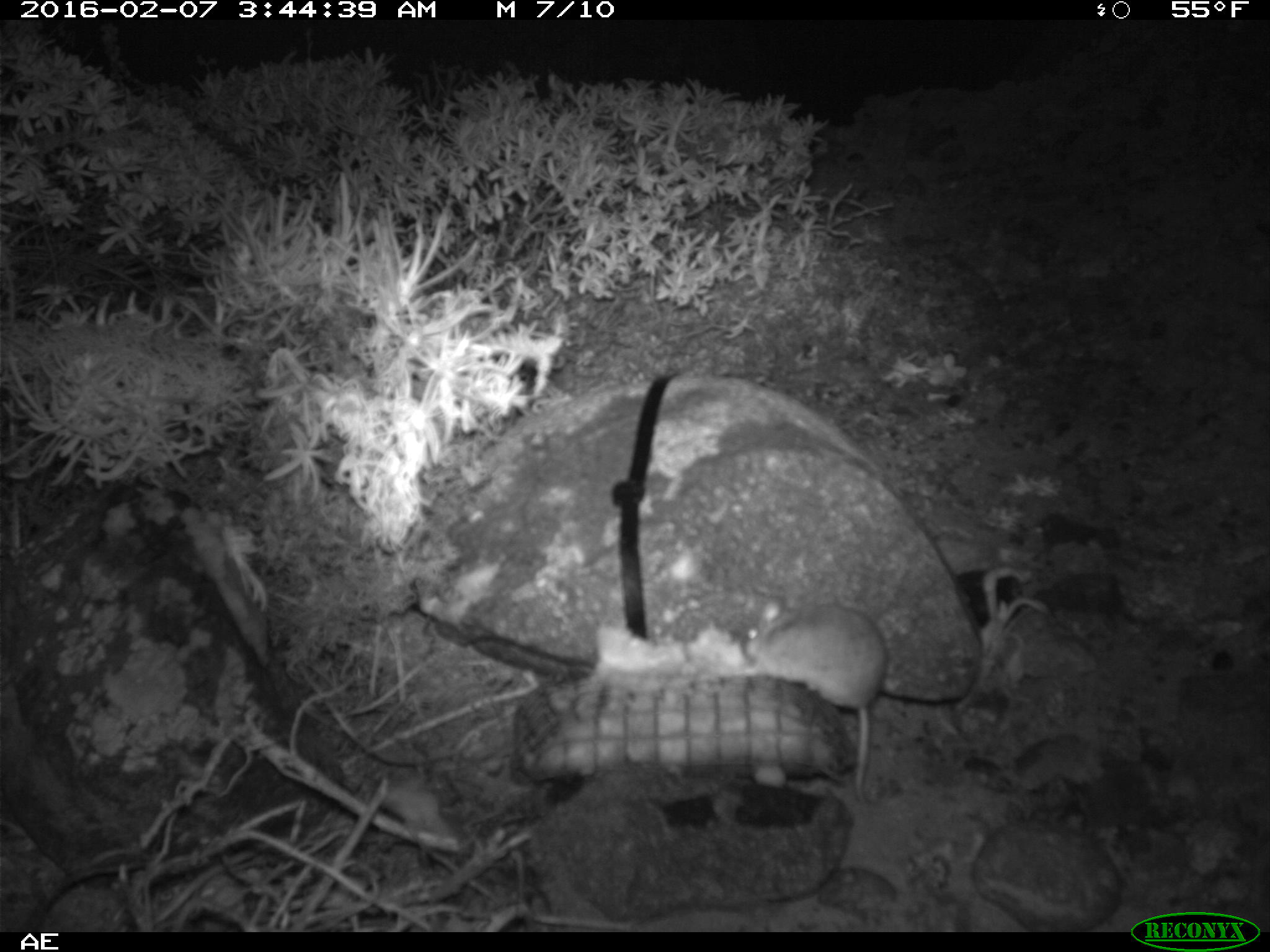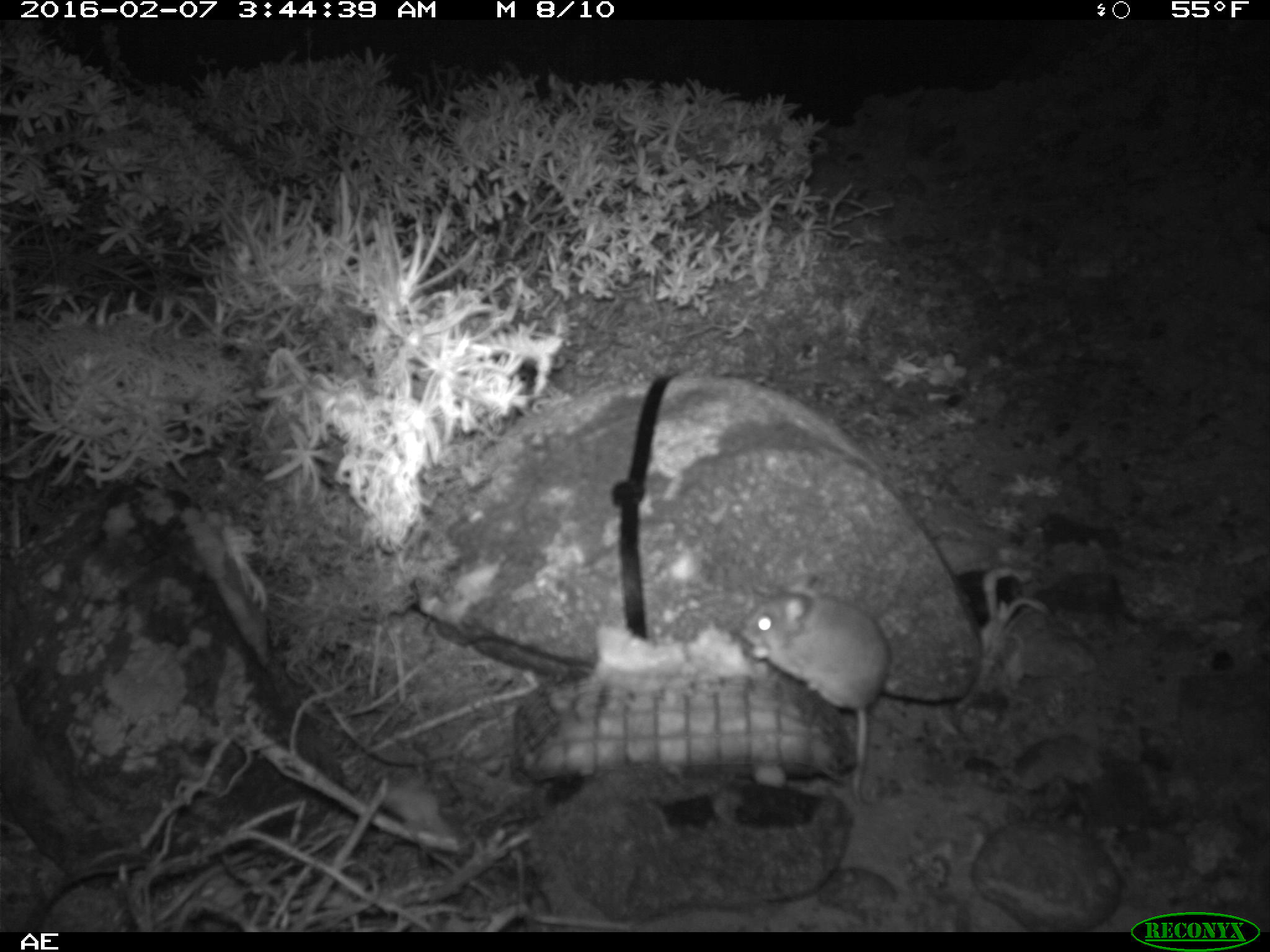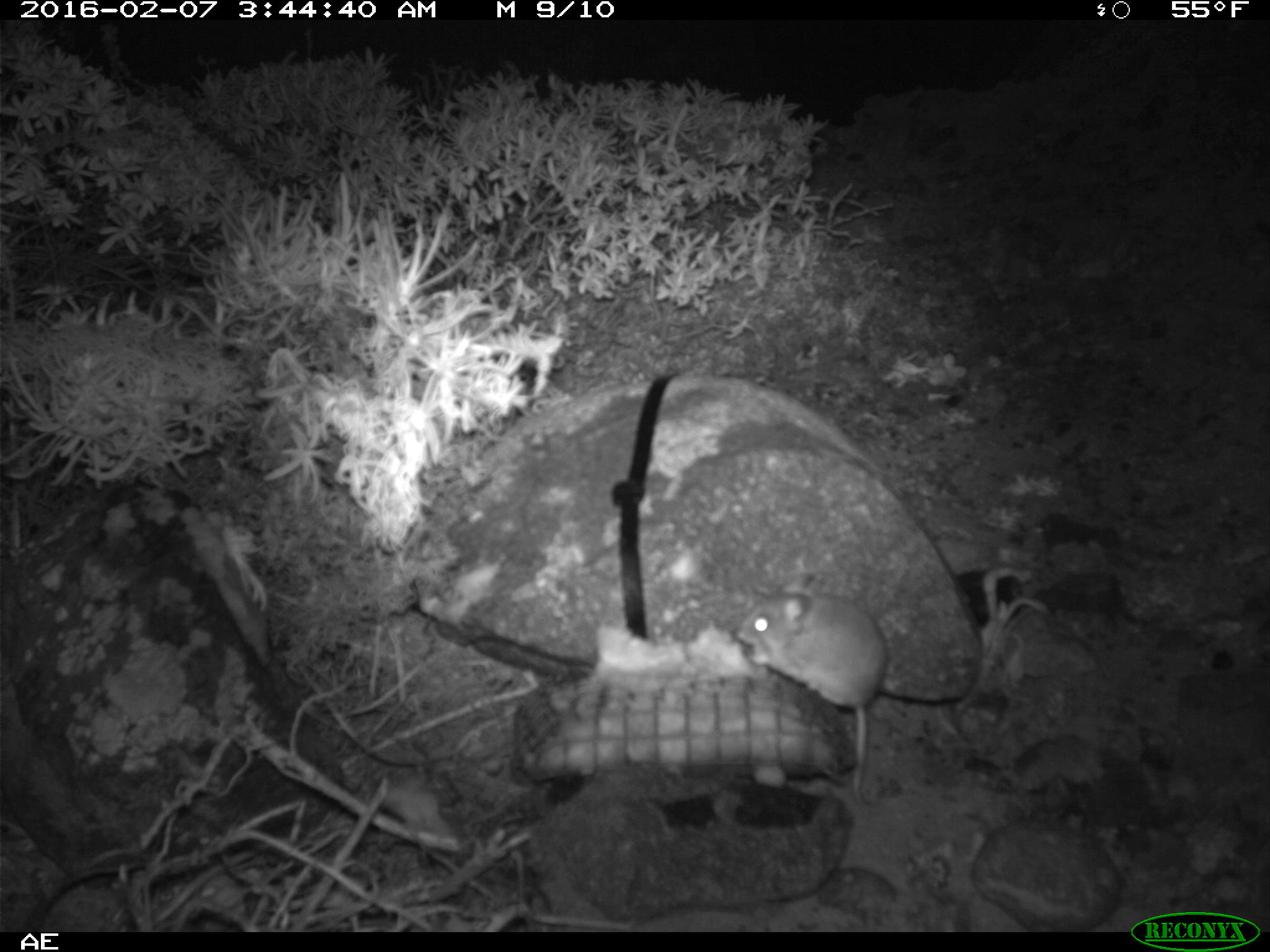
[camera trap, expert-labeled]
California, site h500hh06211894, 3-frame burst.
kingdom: Animalia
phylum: Chordata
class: Mammalia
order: Rodentia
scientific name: Rodentia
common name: rodent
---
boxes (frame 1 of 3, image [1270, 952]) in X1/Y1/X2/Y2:
rodent: 740/593/890/813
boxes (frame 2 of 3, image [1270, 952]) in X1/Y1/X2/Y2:
rodent: 739/568/888/808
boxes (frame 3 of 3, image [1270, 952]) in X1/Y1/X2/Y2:
rodent: 734/571/890/809